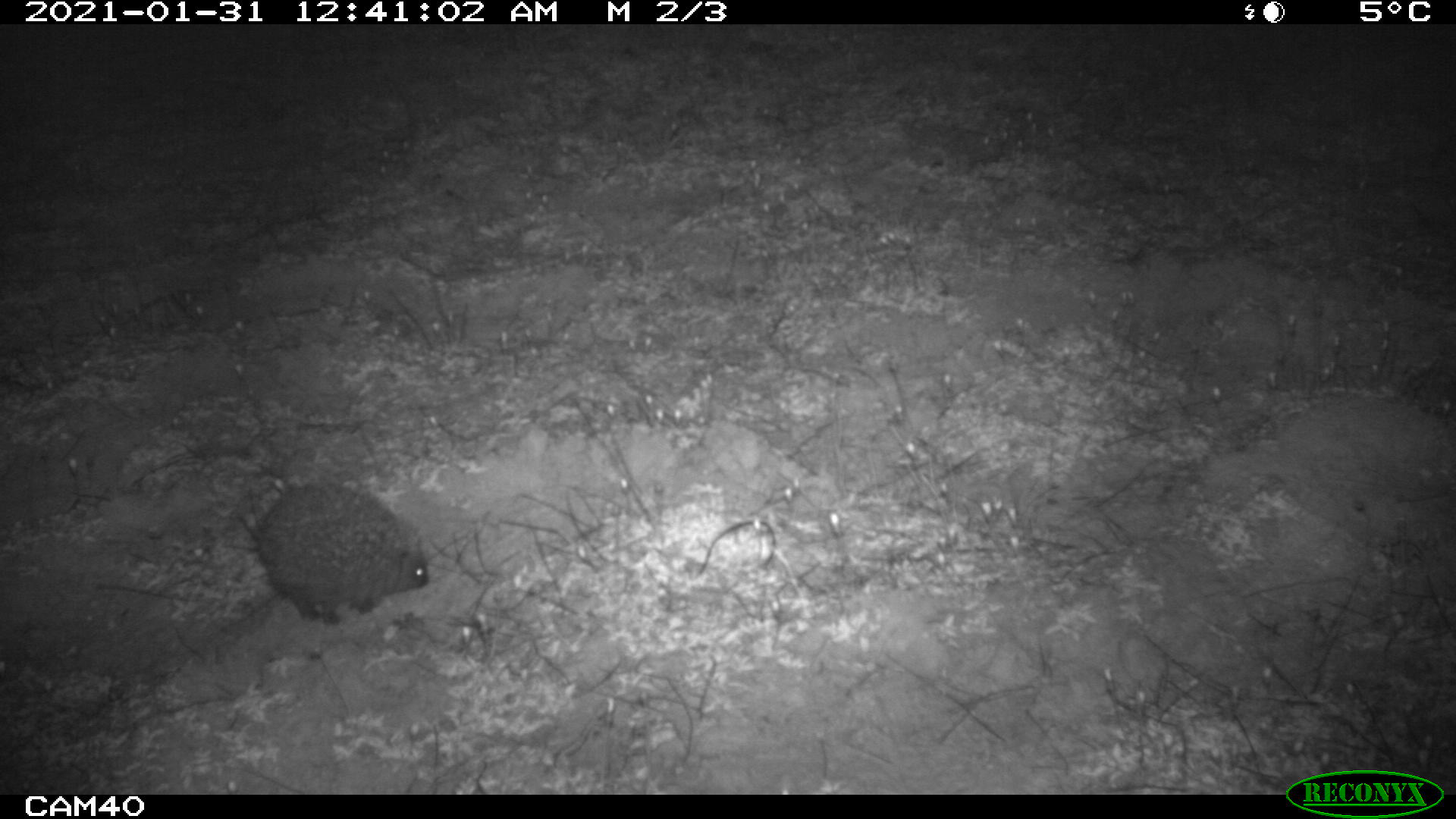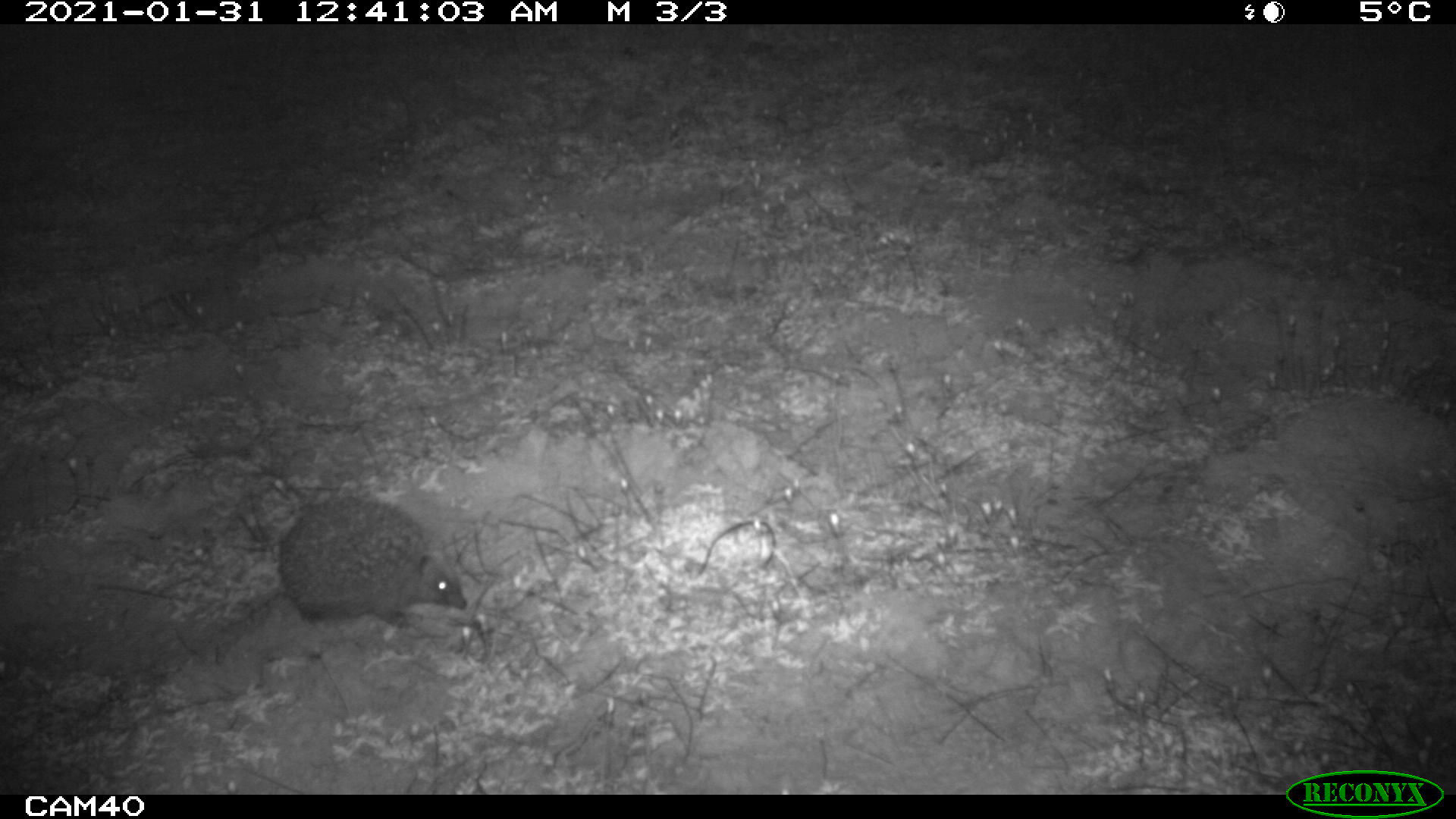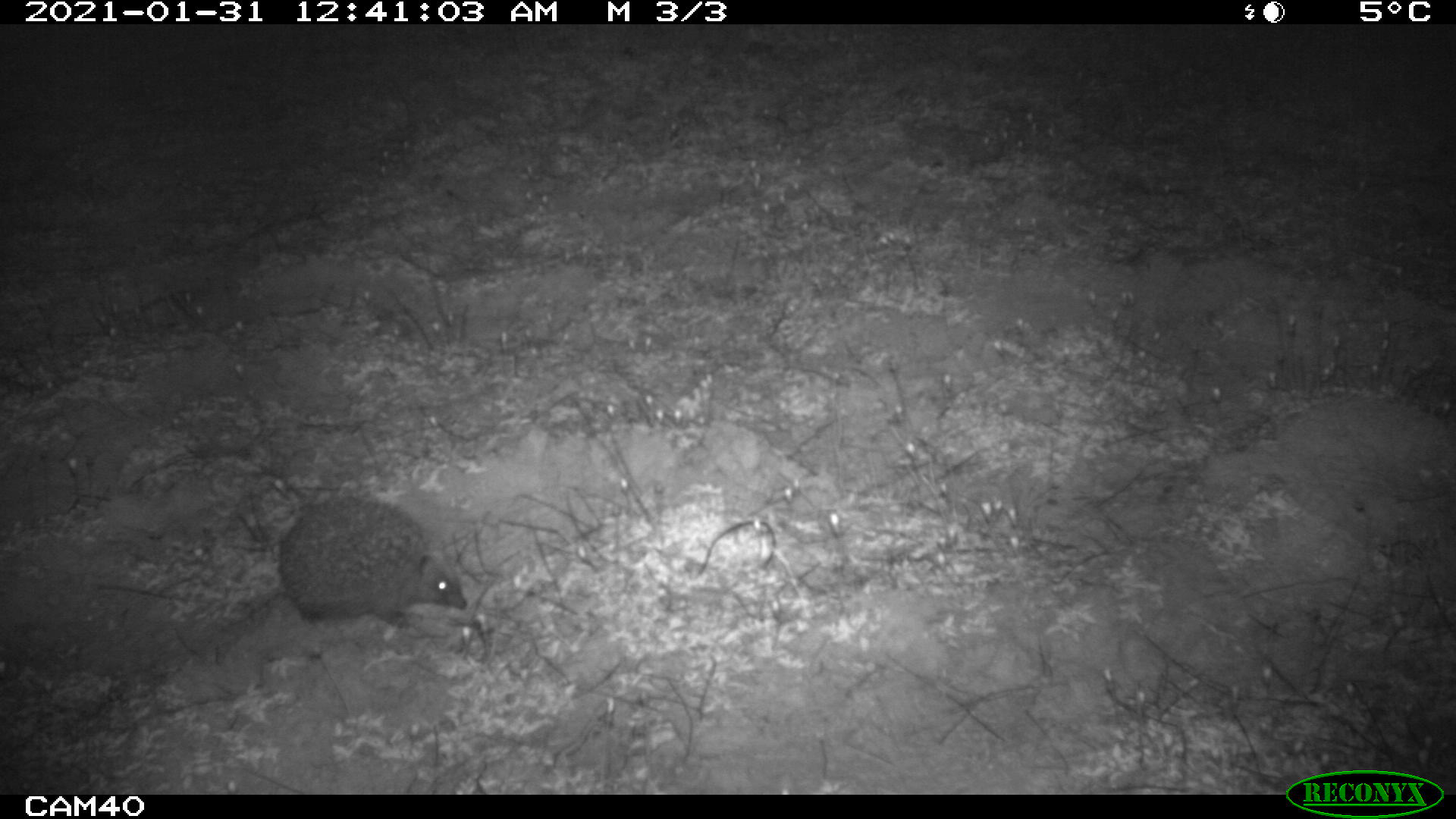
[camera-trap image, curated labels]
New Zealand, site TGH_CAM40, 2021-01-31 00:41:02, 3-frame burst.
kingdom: Animalia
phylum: Chordata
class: Mammalia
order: Eulipotyphla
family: Erinaceidae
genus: Erinaceus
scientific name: Erinaceus europaeus europaeus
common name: european hedgehog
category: hedgehog